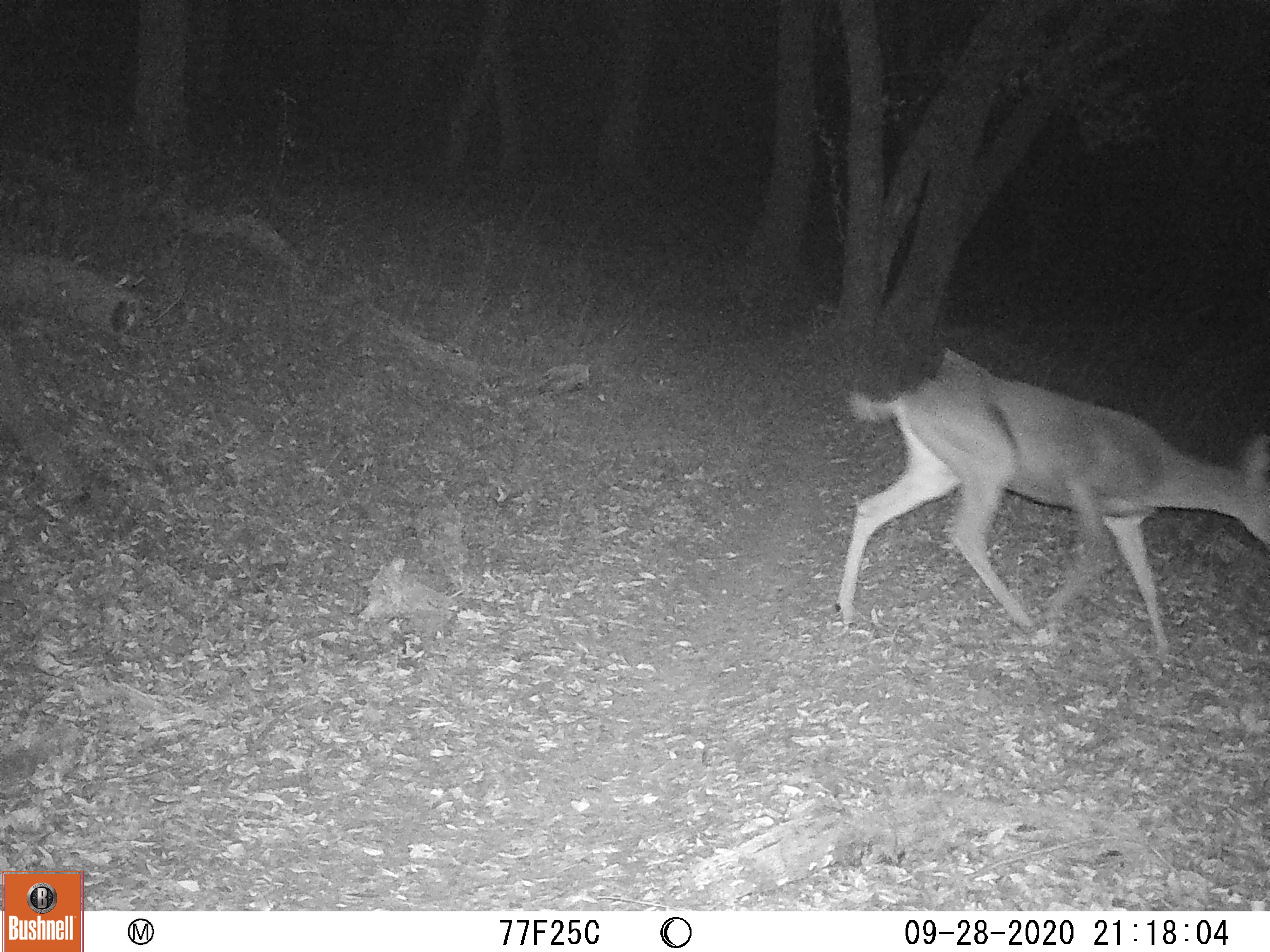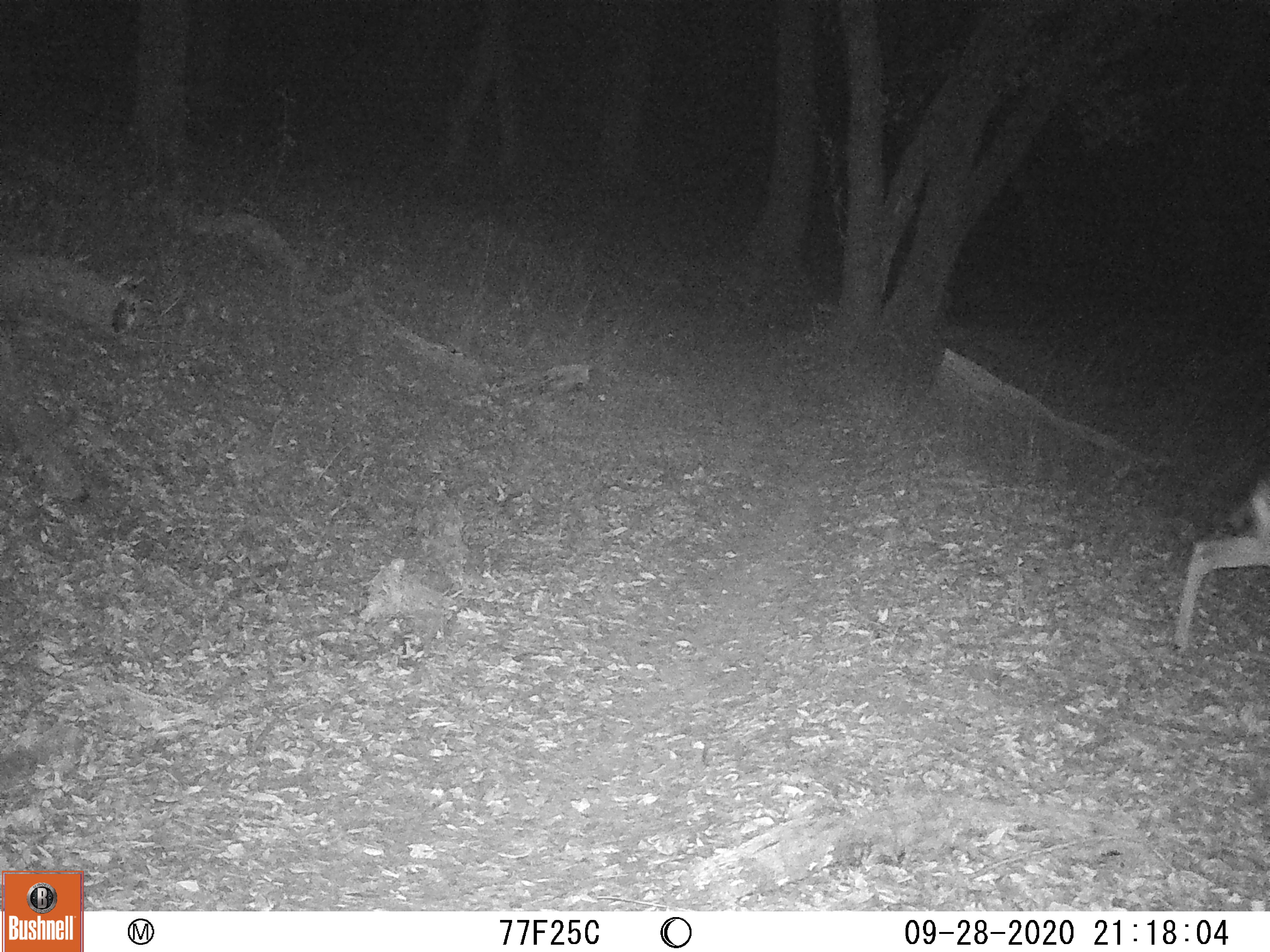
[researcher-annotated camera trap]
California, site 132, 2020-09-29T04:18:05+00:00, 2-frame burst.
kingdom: Animalia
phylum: Chordata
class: Mammalia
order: Artiodactyla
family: Cervidae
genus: Odocoileus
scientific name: Odocoileus hemionus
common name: mule deer